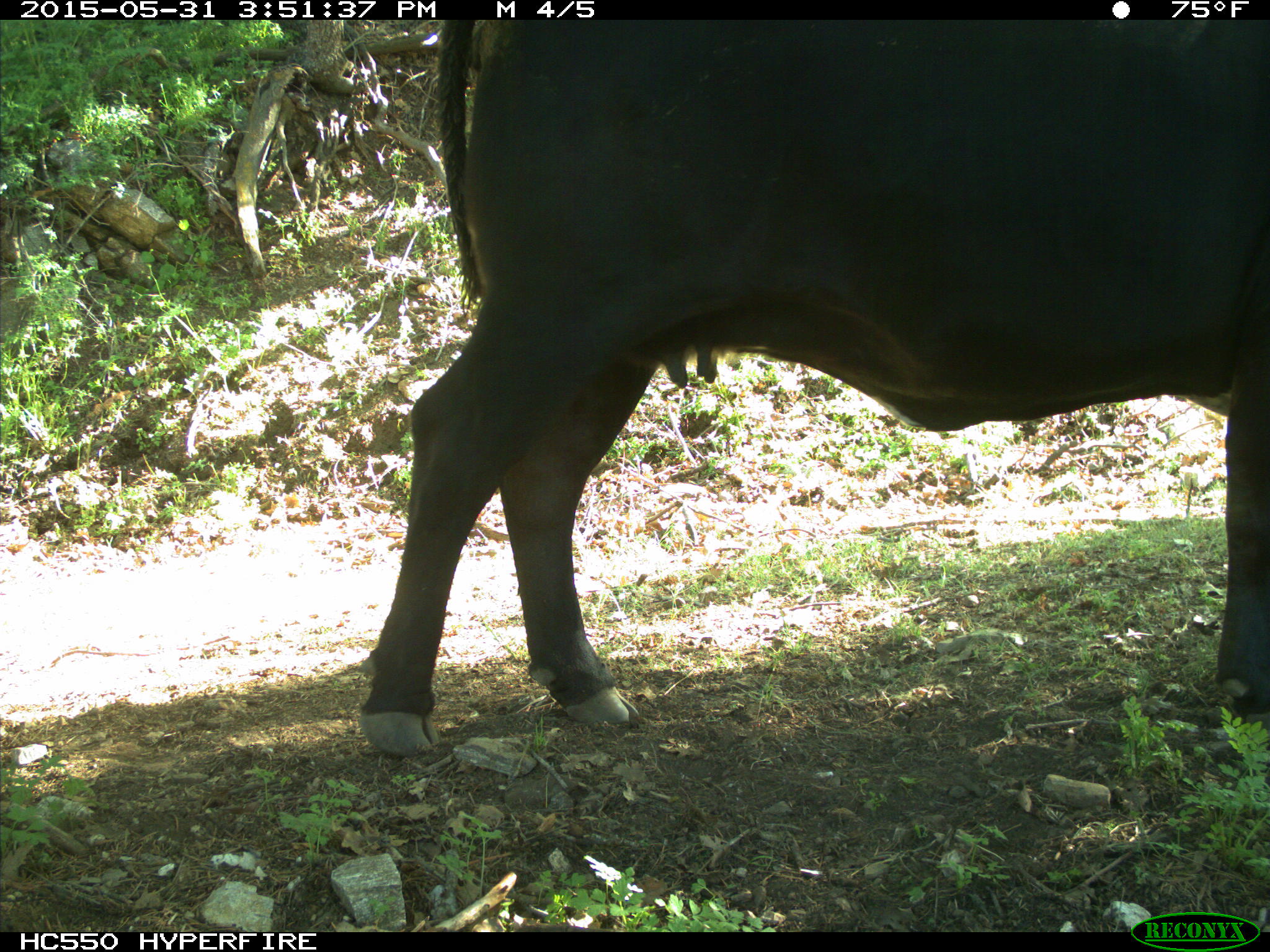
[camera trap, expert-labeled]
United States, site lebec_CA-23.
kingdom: Animalia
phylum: Chordata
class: Mammalia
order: Artiodactyla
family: Bovidae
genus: Bos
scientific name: Bos taurus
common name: domestic cow